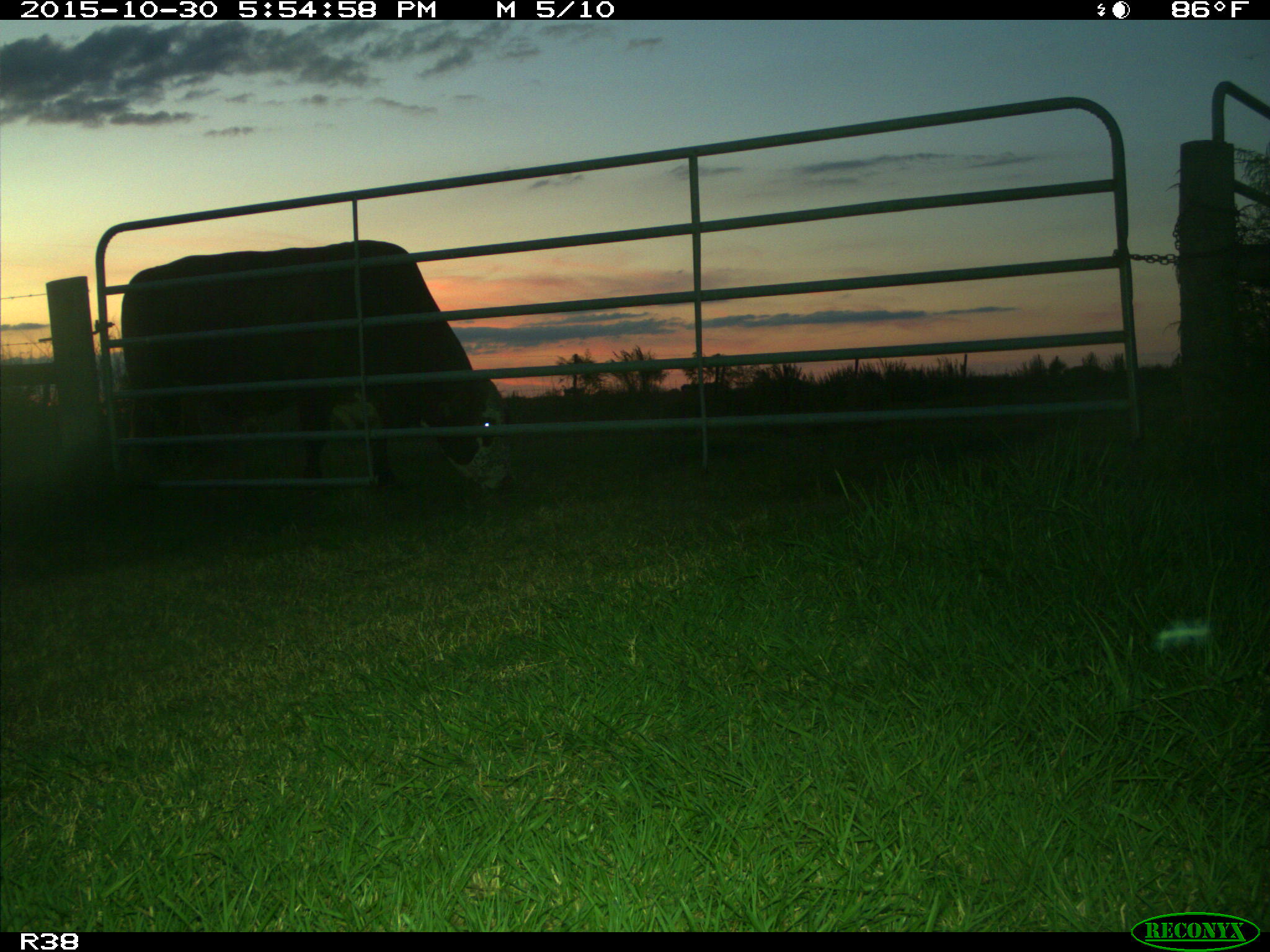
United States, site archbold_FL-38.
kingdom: Animalia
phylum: Chordata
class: Mammalia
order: Artiodactyla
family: Bovidae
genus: Bos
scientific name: Bos taurus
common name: domestic cow